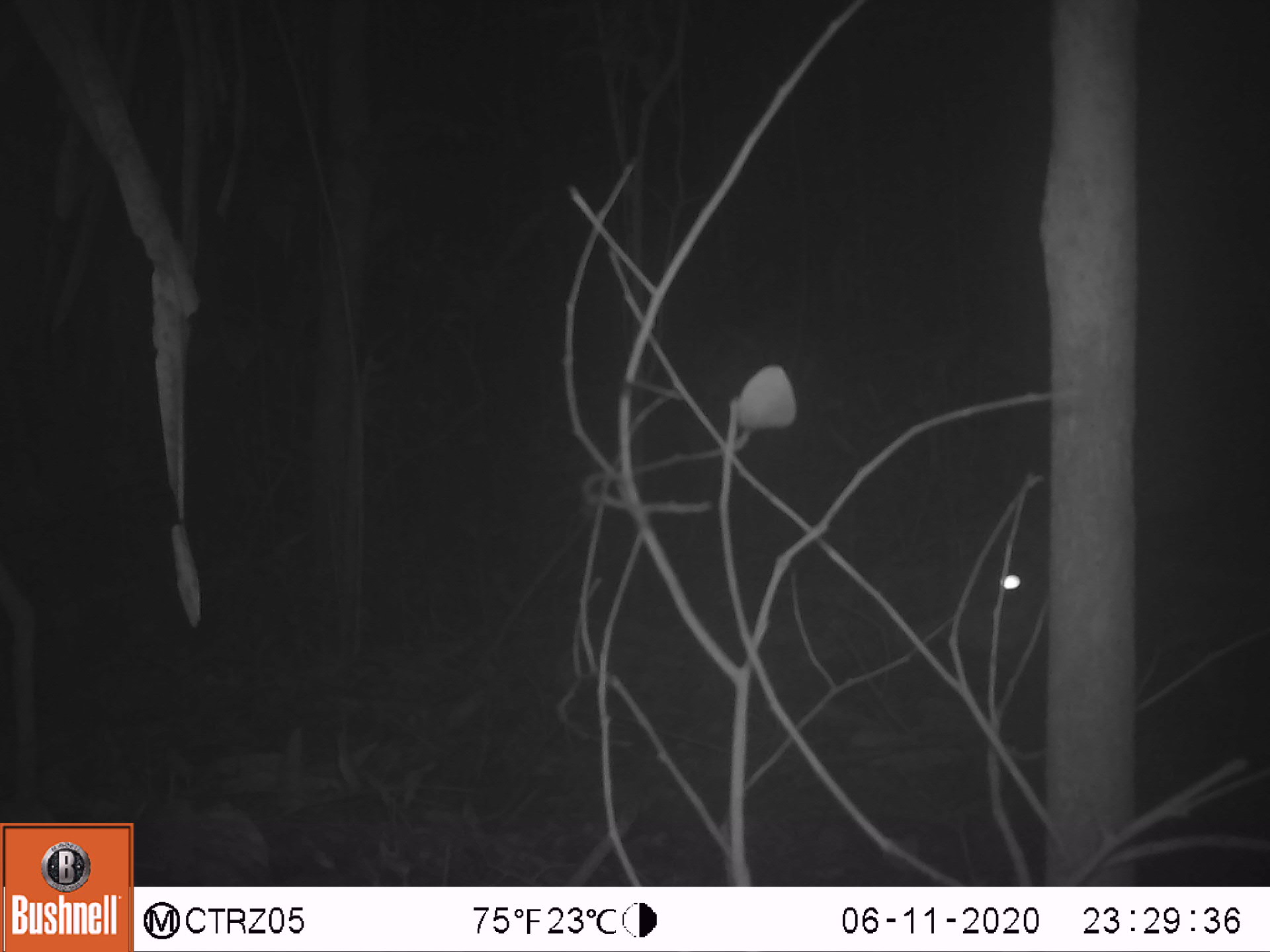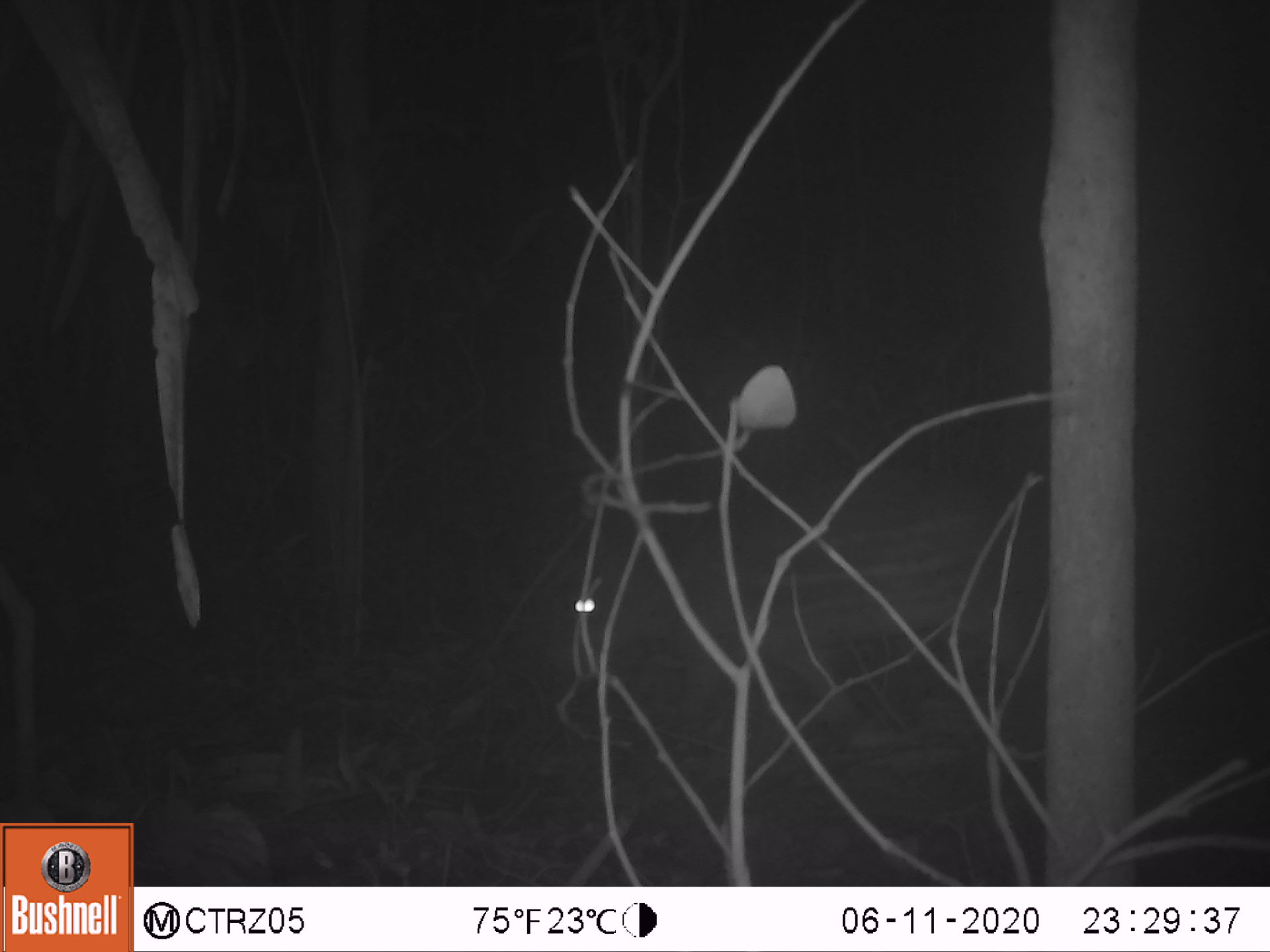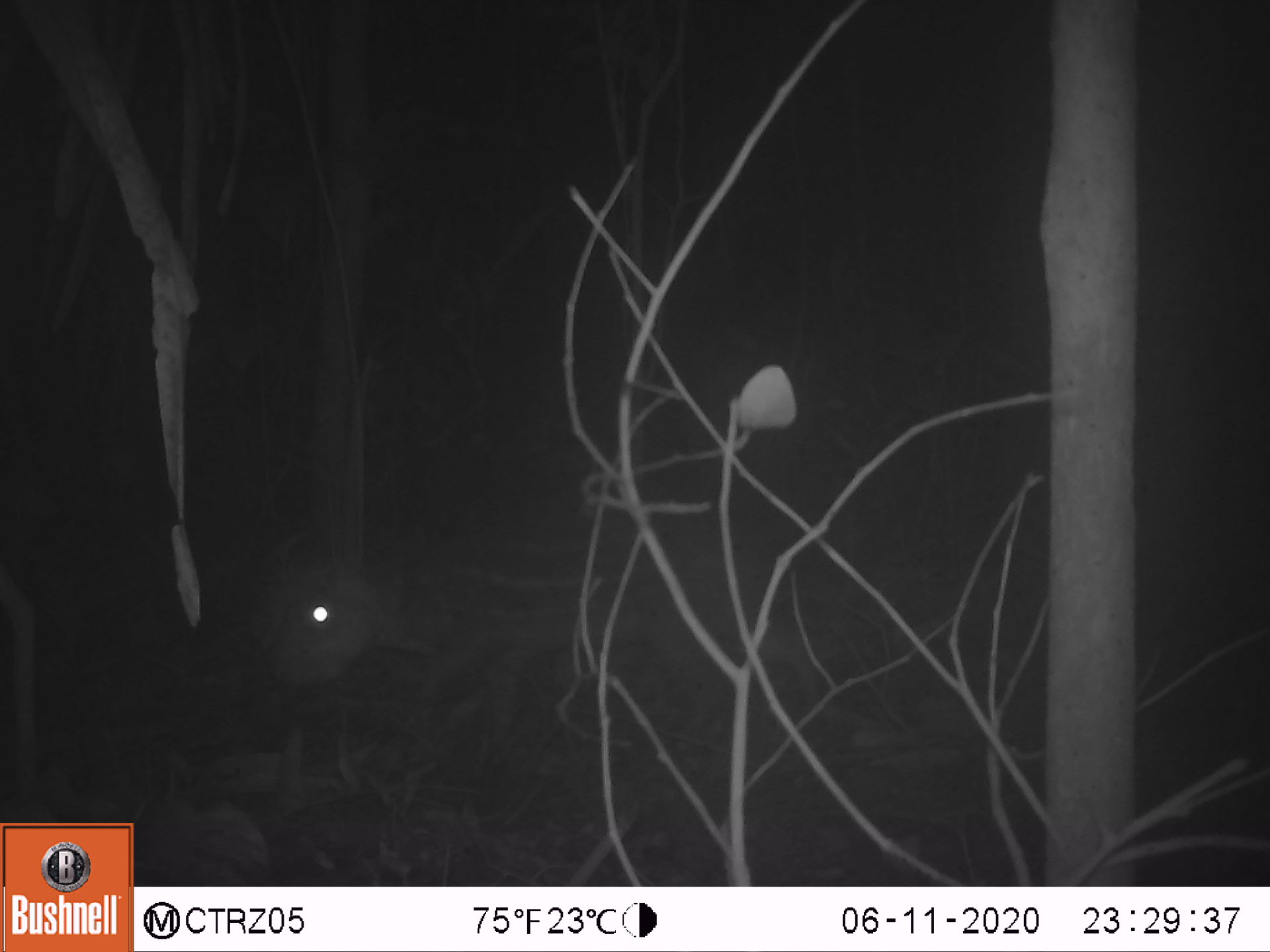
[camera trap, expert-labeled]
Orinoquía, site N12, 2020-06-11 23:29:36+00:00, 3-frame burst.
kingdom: Animalia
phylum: Chordata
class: Mammalia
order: Rodentia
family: Cuniculidae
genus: Cuniculus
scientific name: Cuniculus paca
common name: spotted paca